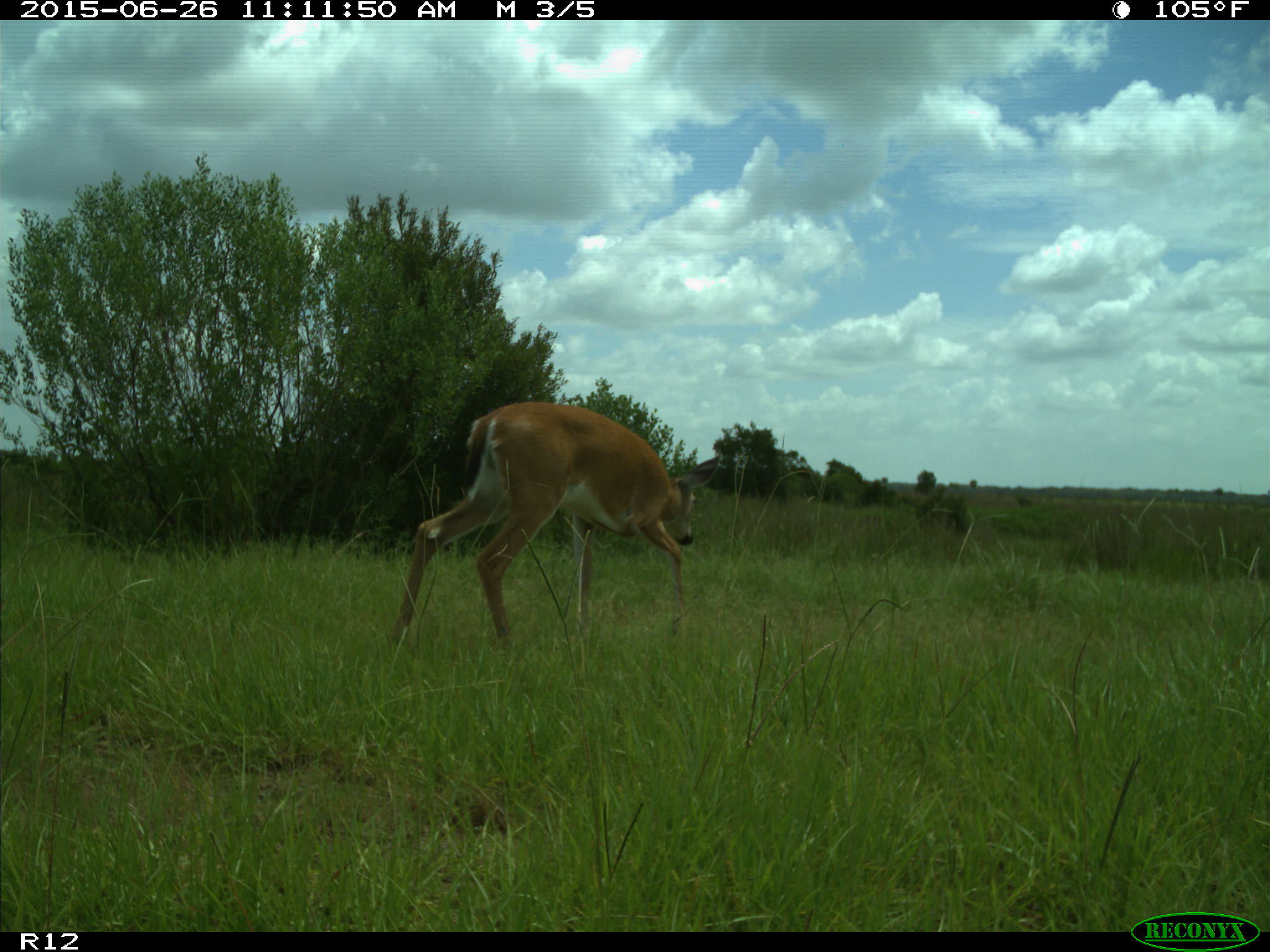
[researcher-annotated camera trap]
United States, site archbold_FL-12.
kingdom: Animalia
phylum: Chordata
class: Mammalia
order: Artiodactyla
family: Cervidae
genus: Odocoileus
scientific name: Odocoileus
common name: deer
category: unidentified deer